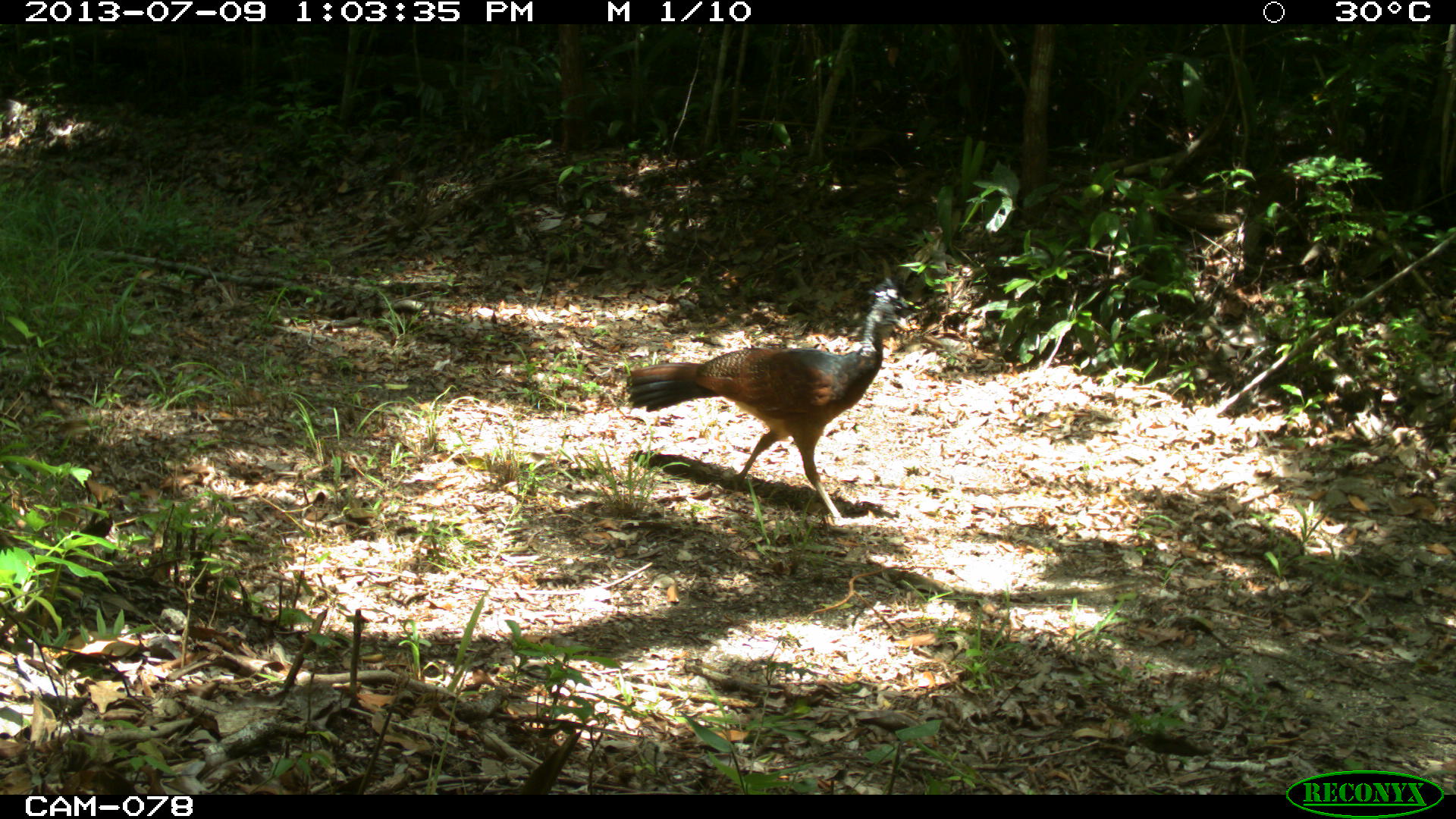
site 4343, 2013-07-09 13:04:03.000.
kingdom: Animalia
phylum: Chordata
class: Aves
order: Galliformes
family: Cracidae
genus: Crax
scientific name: Crax rubra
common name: great curassow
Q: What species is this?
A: Crax rubra (great curassow).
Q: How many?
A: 2.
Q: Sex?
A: Female.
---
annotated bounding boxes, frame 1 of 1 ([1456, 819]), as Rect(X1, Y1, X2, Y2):
crax rubra: Rect(624, 278, 913, 526)